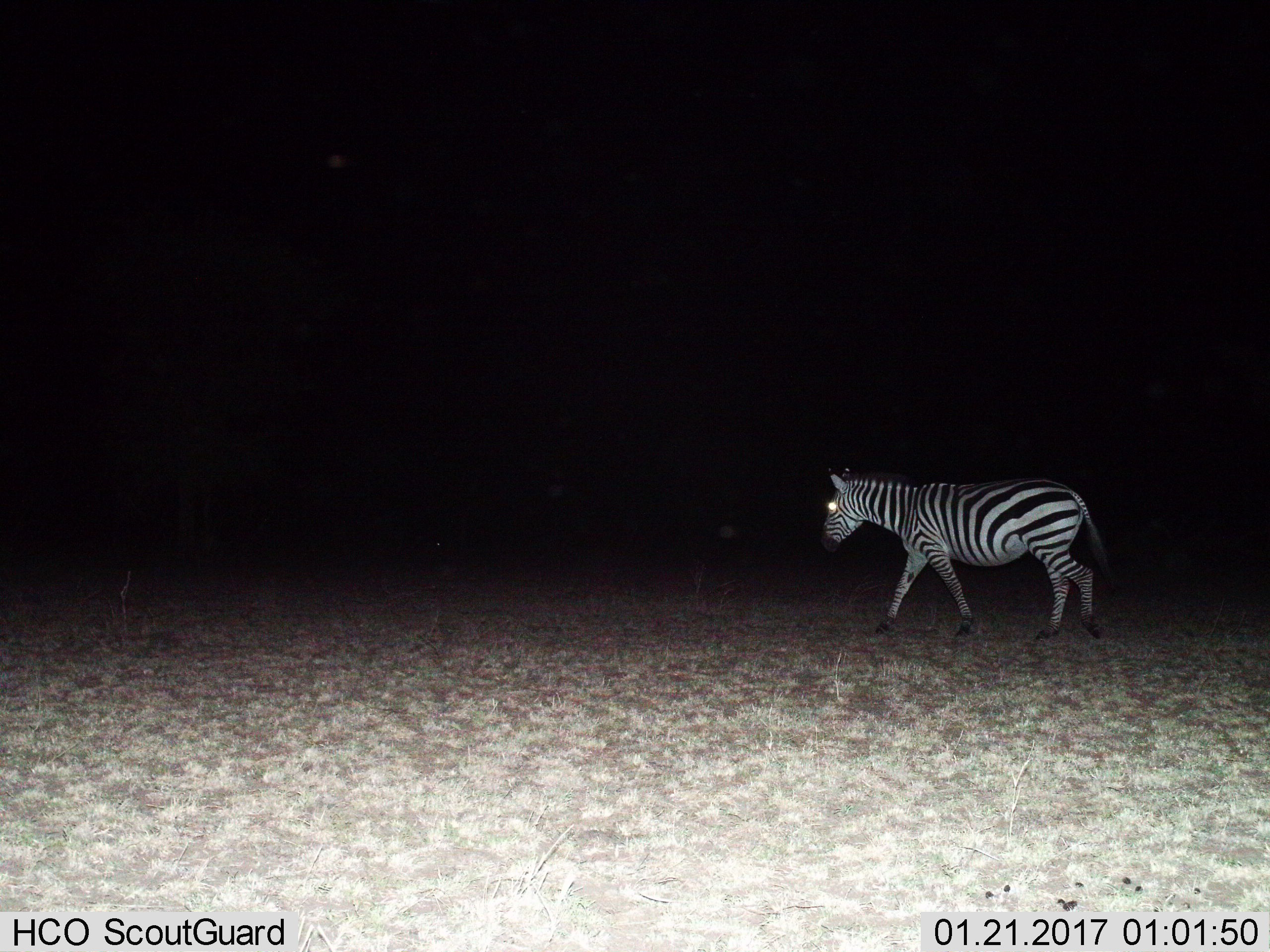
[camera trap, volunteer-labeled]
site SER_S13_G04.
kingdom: Animalia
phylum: Chordata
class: Mammalia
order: Perissodactyla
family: Equidae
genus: Equus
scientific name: Equus quagga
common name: plains zebra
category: zebraplains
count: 1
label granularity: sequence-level